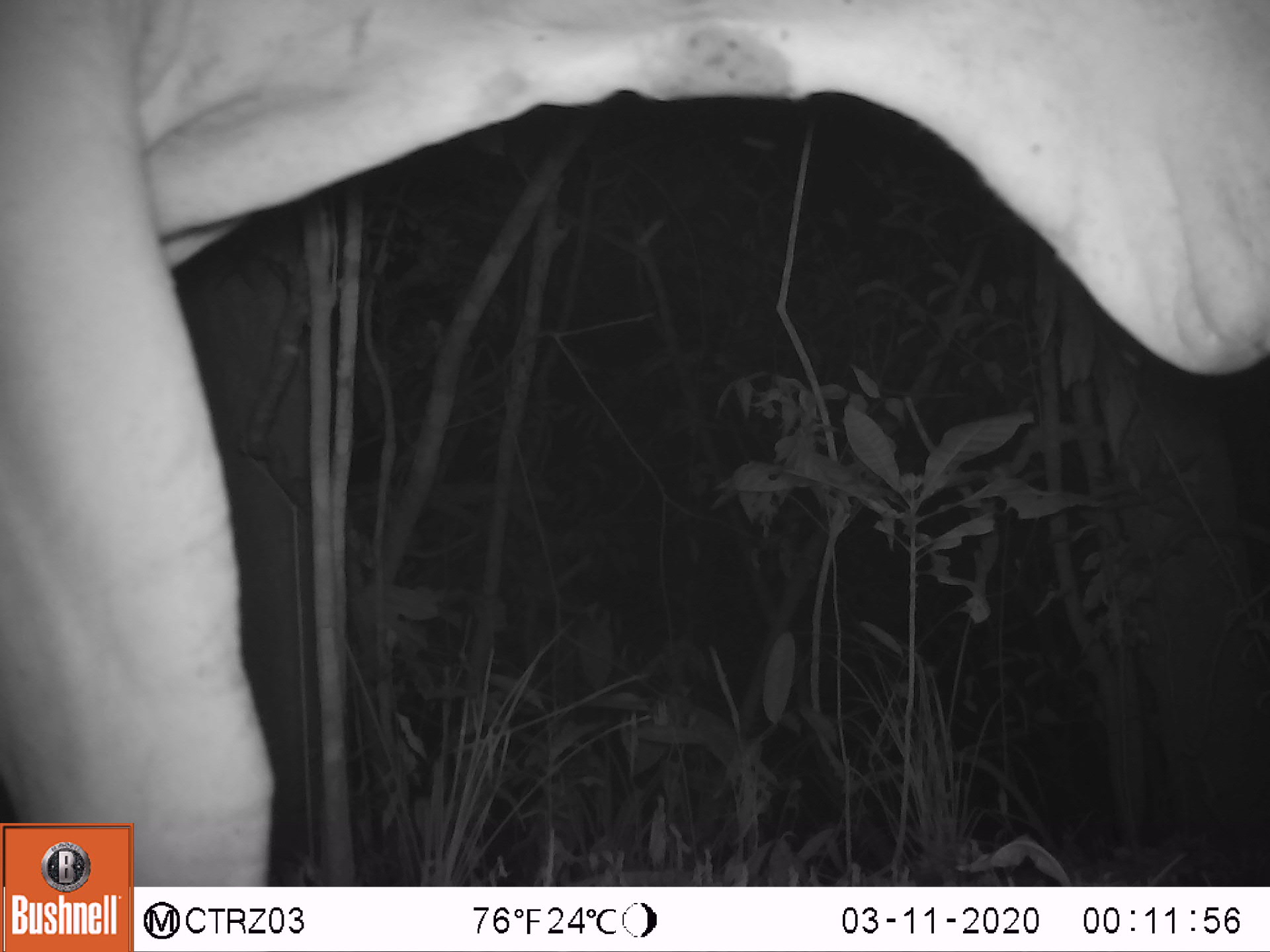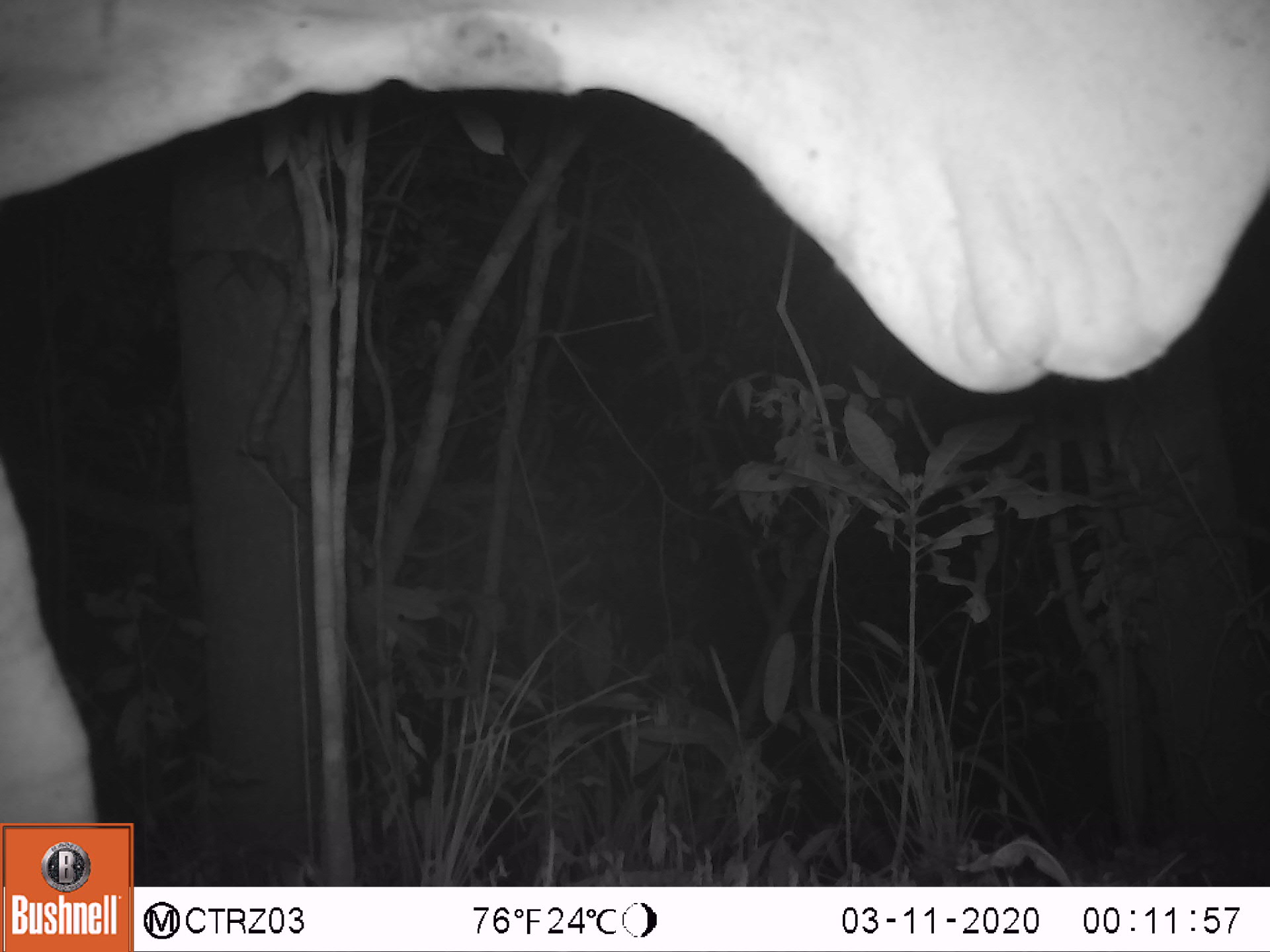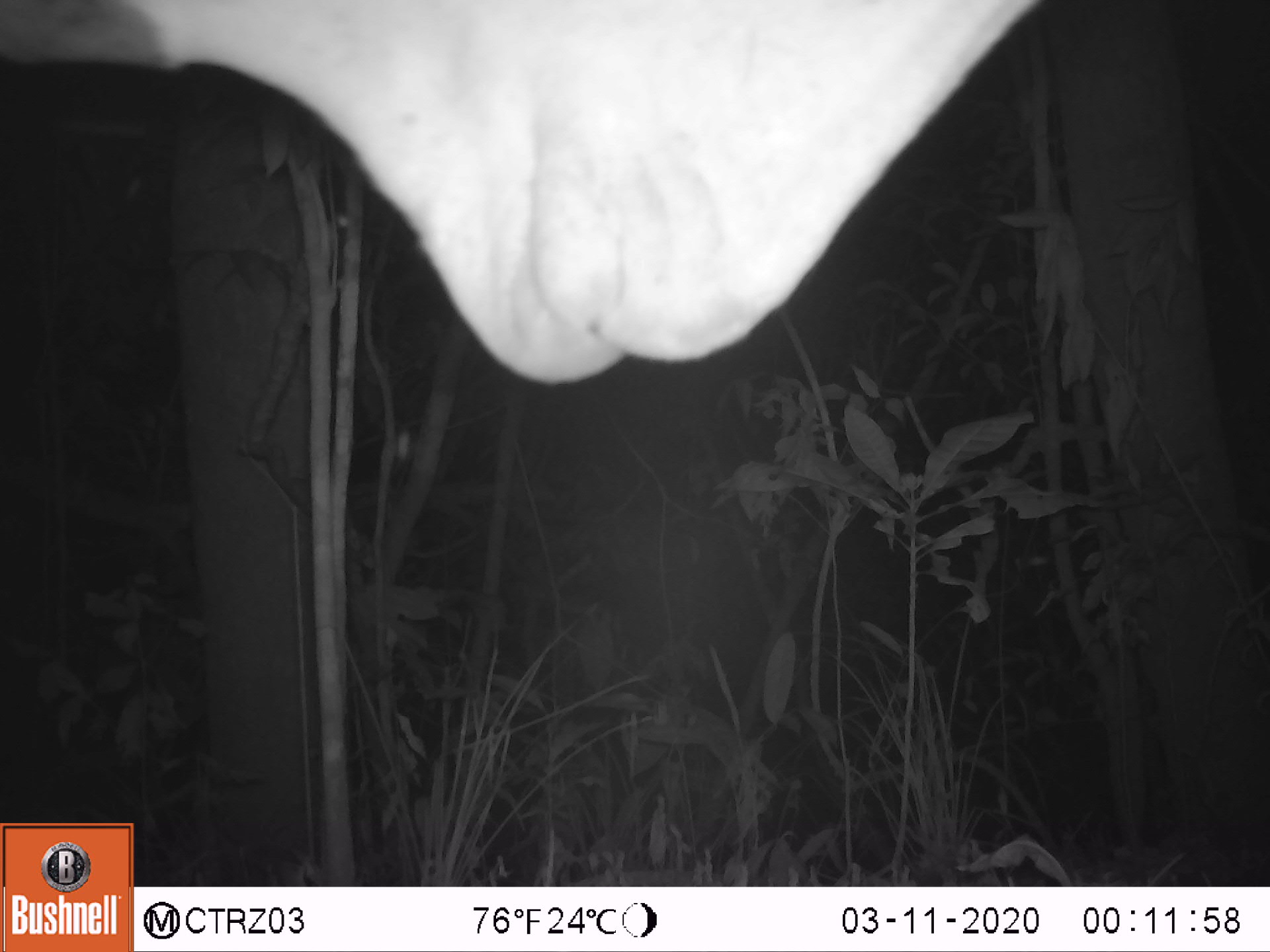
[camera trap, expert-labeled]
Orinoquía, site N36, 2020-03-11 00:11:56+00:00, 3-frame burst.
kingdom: Animalia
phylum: Chordata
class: Mammalia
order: Artiodactyla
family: Bovidae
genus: Bos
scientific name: Bos taurus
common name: cow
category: cattle